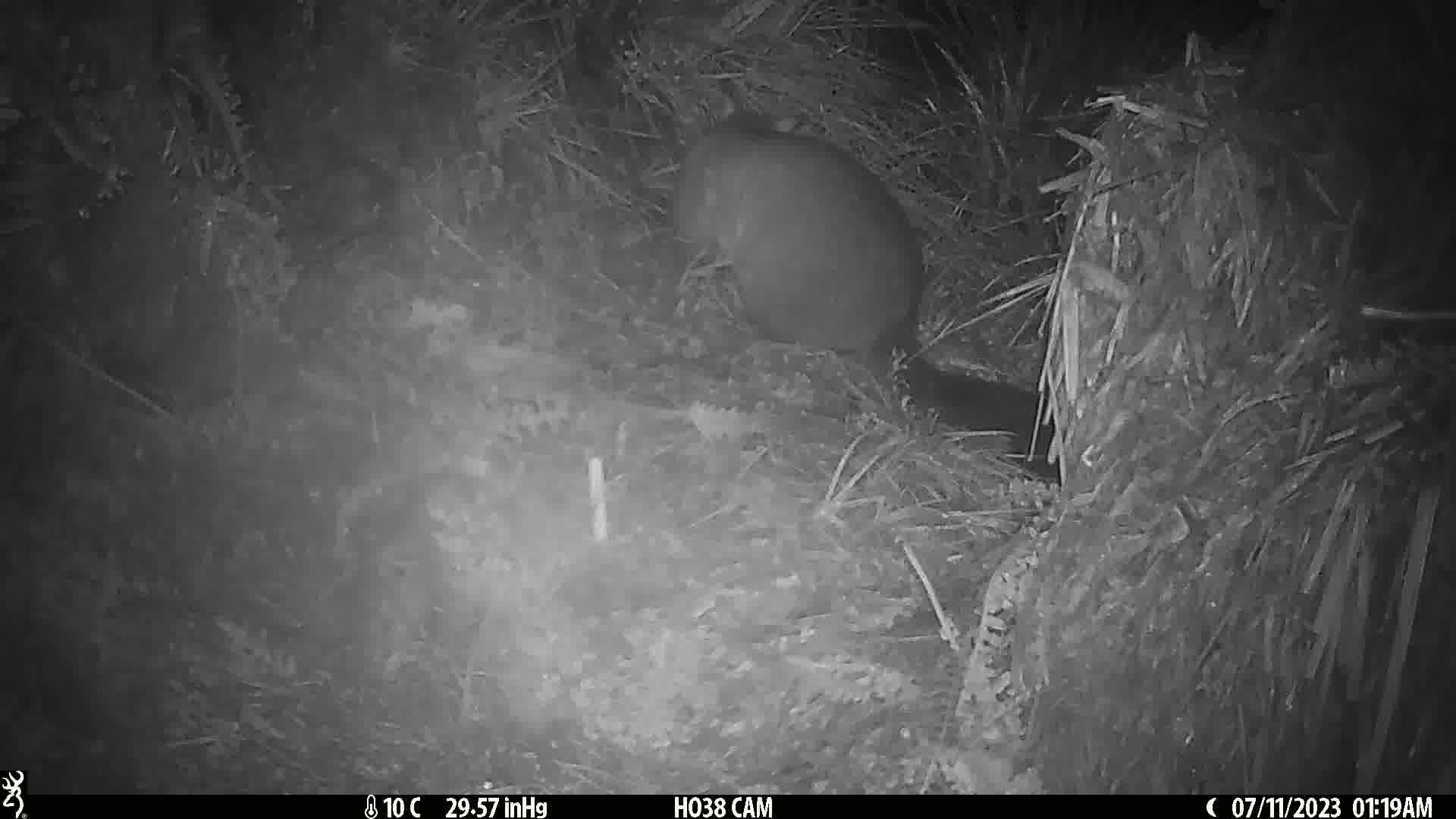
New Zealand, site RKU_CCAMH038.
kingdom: Animalia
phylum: Chordata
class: Mammalia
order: Diprotodontia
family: Phalangeridae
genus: Trichosurus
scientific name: Trichosurus vulpecula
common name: common brushtail possum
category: possum